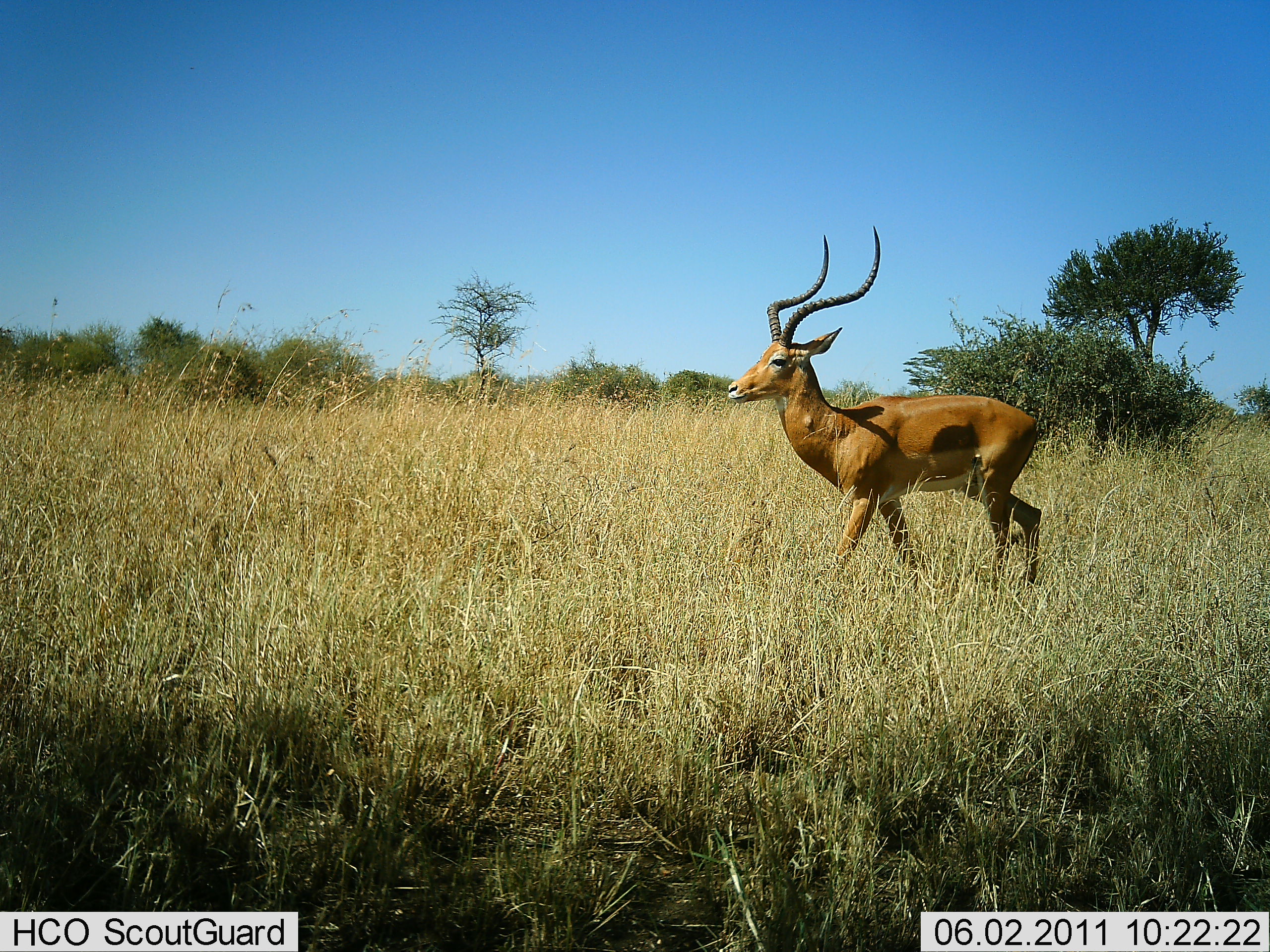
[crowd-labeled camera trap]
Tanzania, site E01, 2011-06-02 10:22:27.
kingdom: Animalia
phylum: Chordata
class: Mammalia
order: Artiodactyla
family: Bovidae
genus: Aepyceros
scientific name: Aepyceros melampus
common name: impala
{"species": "impala (Aepyceros melampus)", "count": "1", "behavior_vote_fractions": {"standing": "10%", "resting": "0%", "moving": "90%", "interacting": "0%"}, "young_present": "0%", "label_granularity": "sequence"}